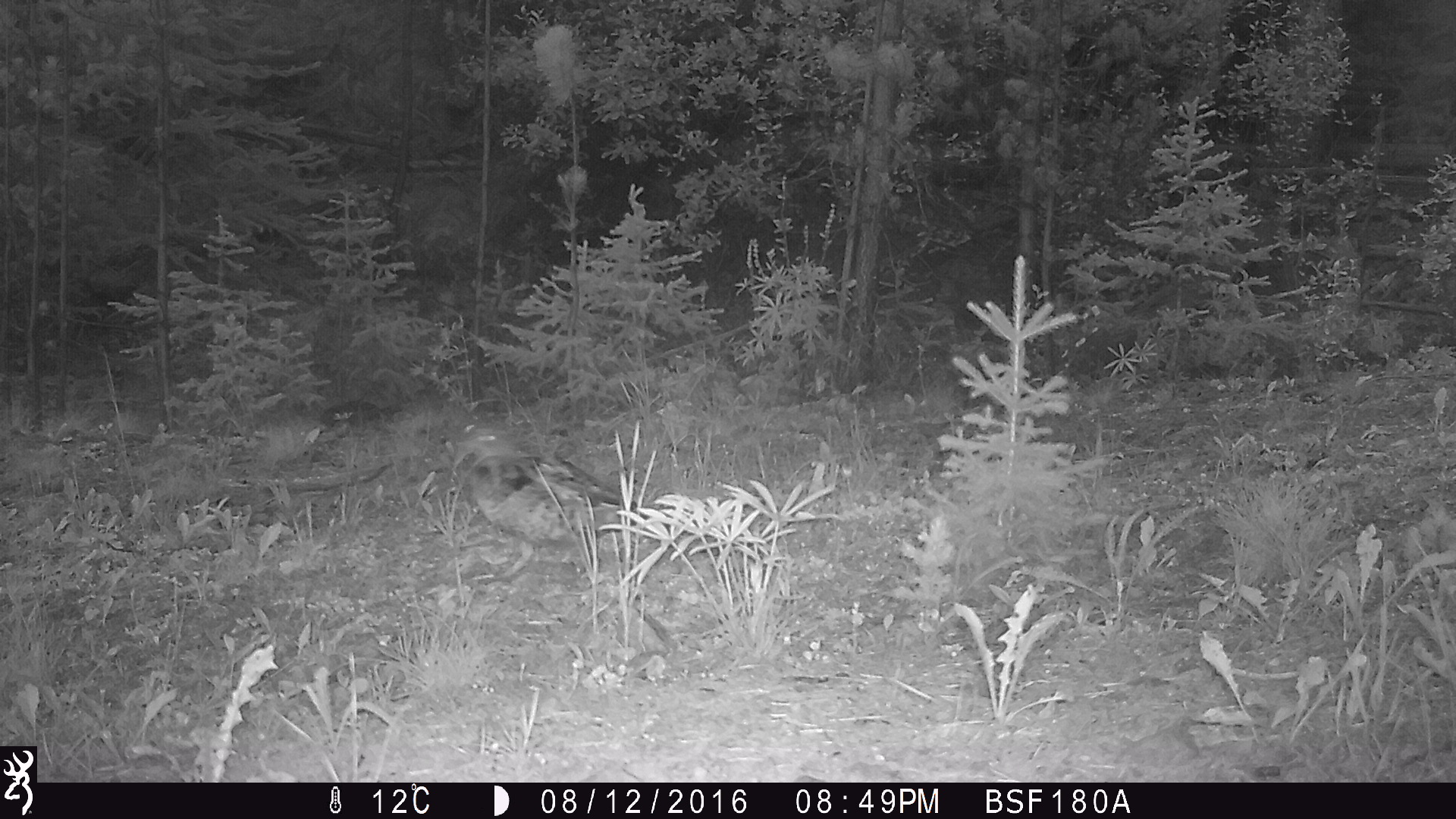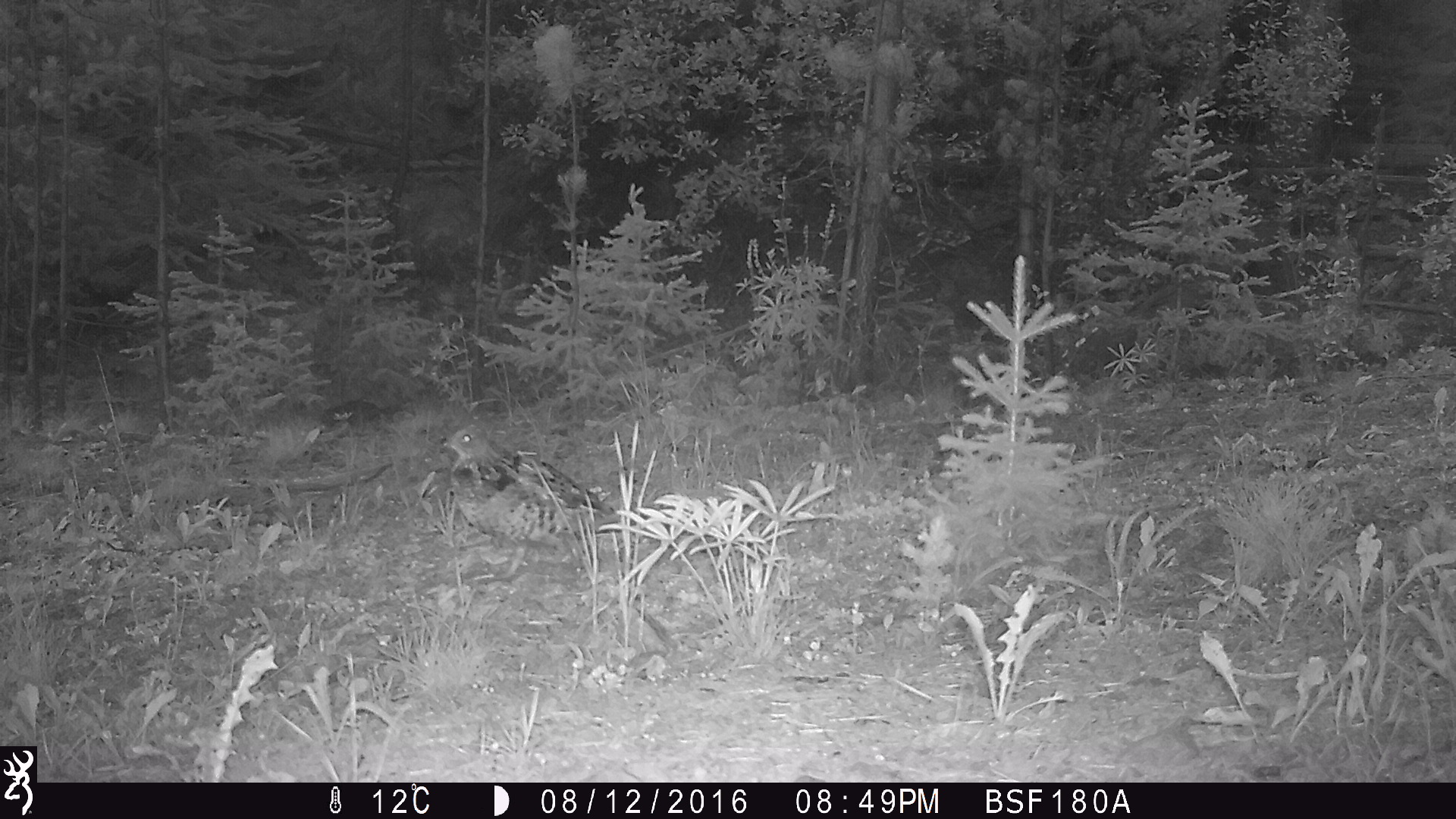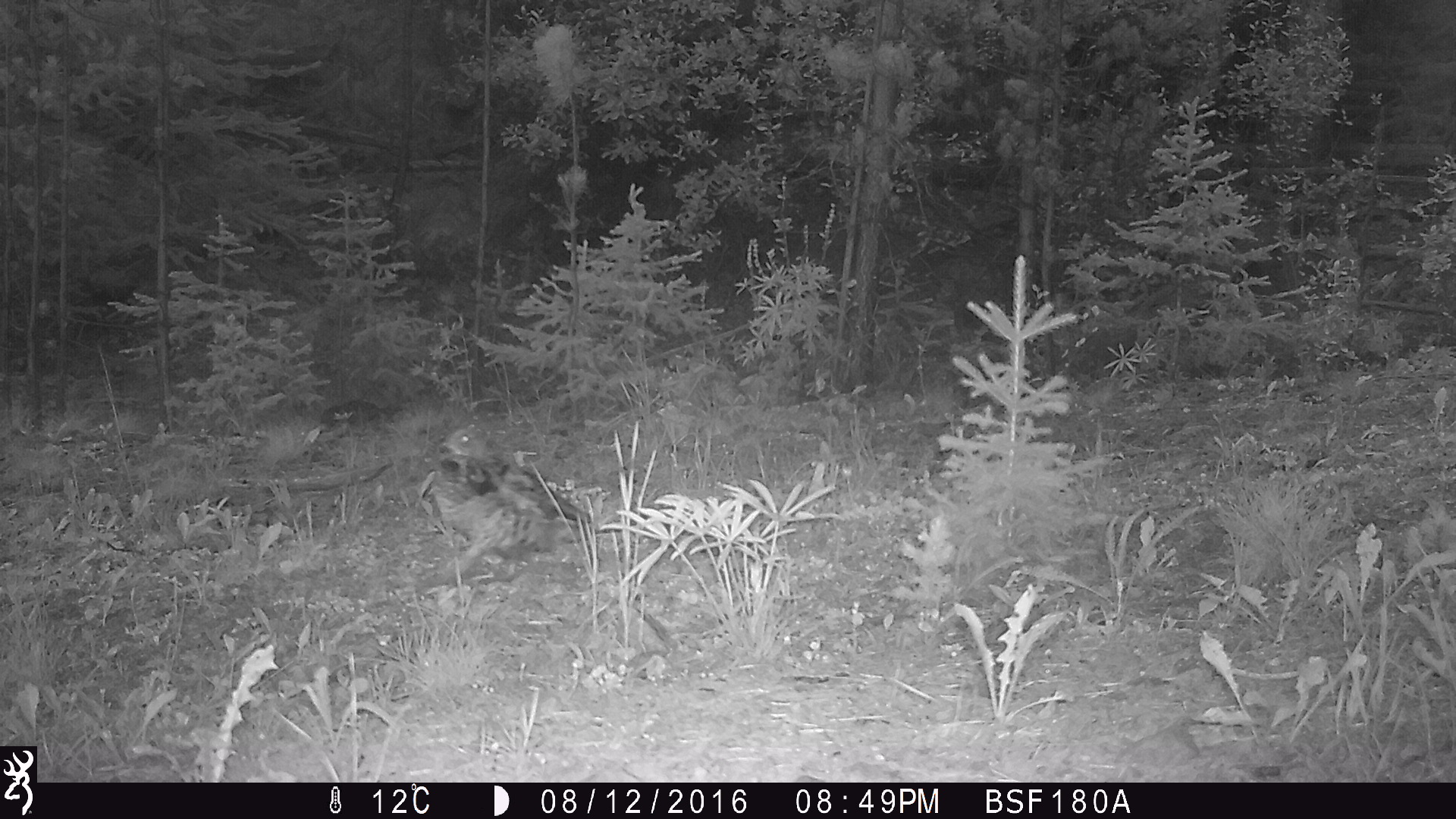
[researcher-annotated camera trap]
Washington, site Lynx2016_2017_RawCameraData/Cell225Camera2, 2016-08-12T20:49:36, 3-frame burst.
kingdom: Animalia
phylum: Chordata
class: Aves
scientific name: Aves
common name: birds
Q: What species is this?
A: Aves (birds).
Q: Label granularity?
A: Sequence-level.